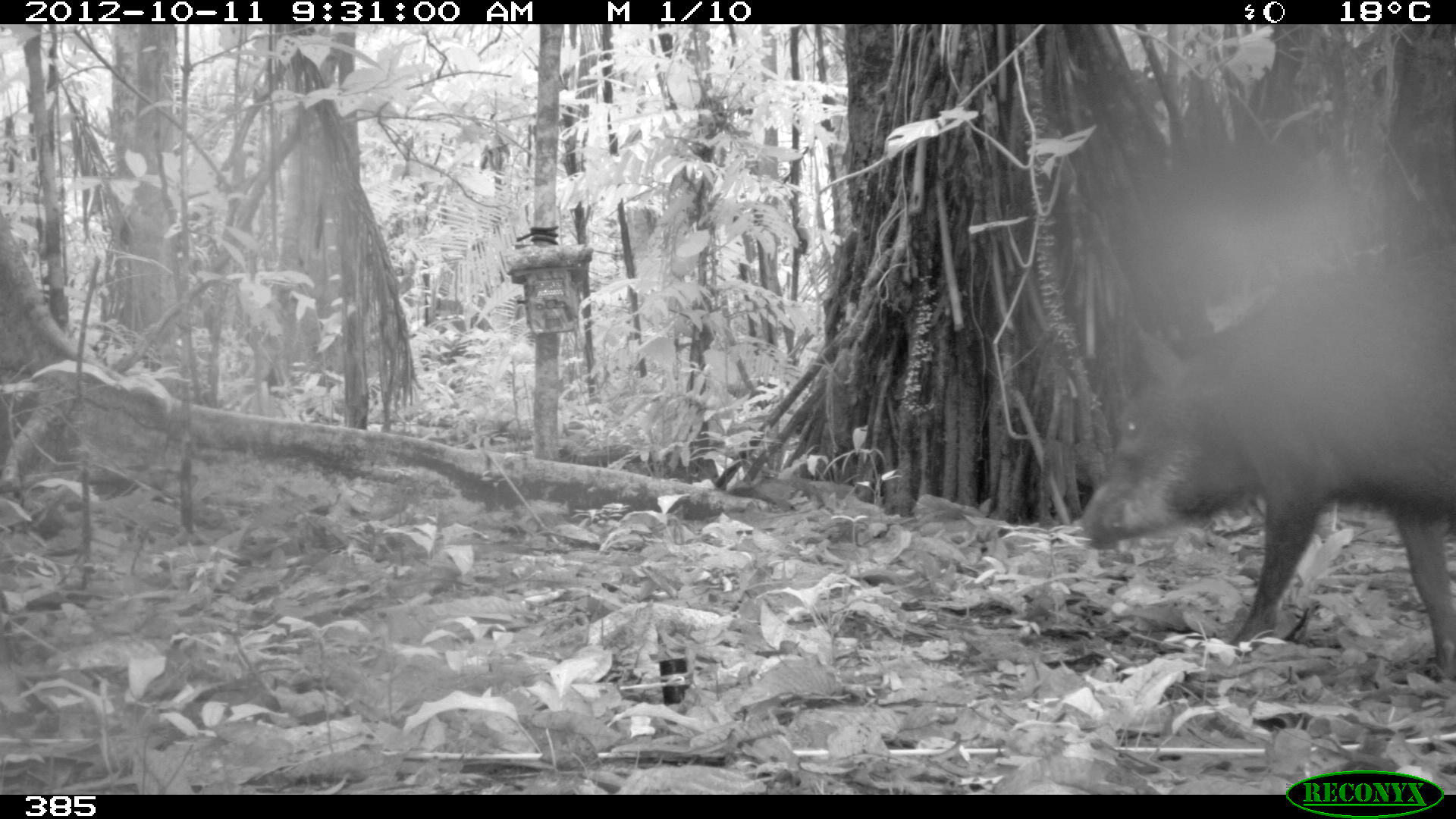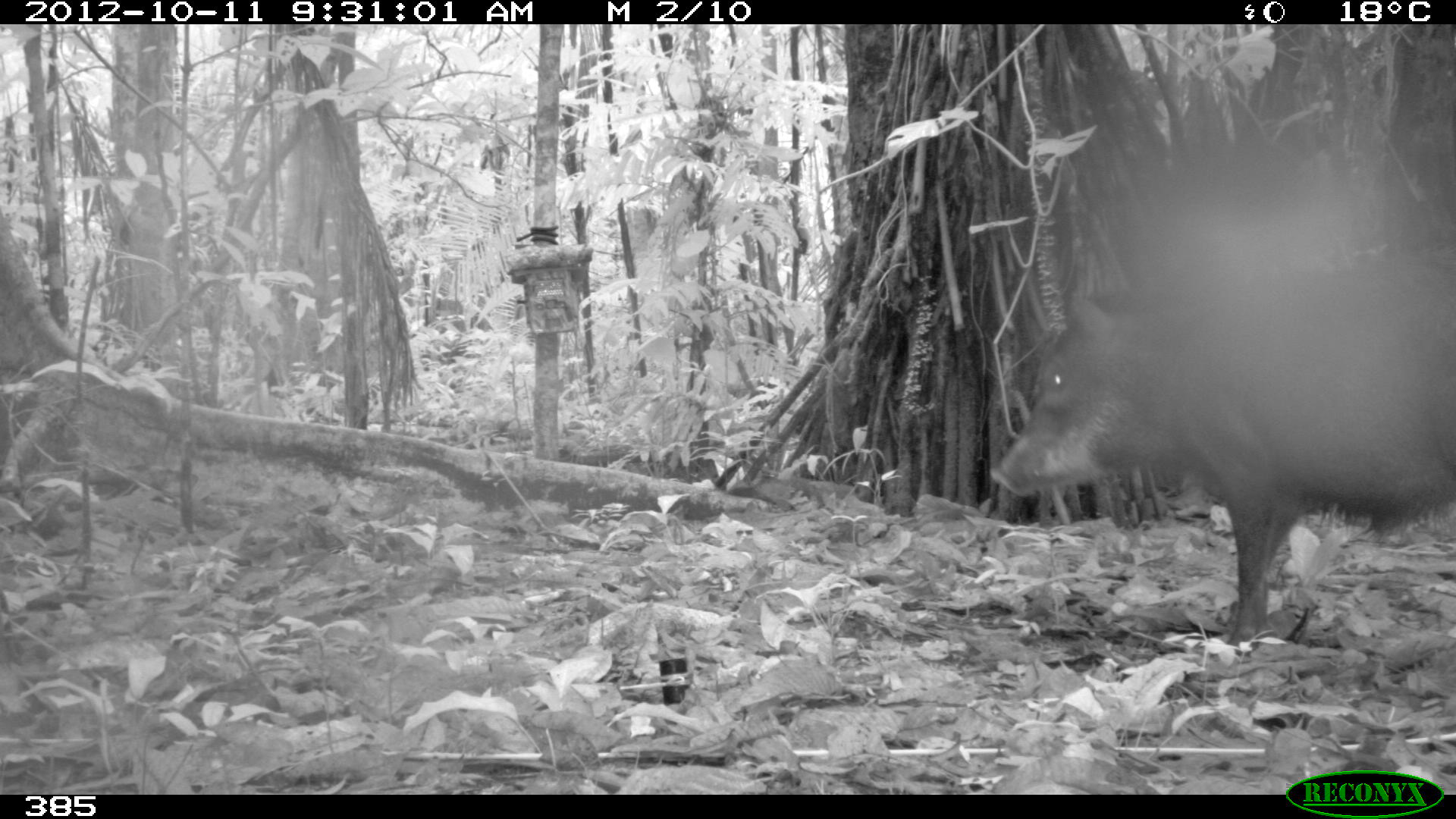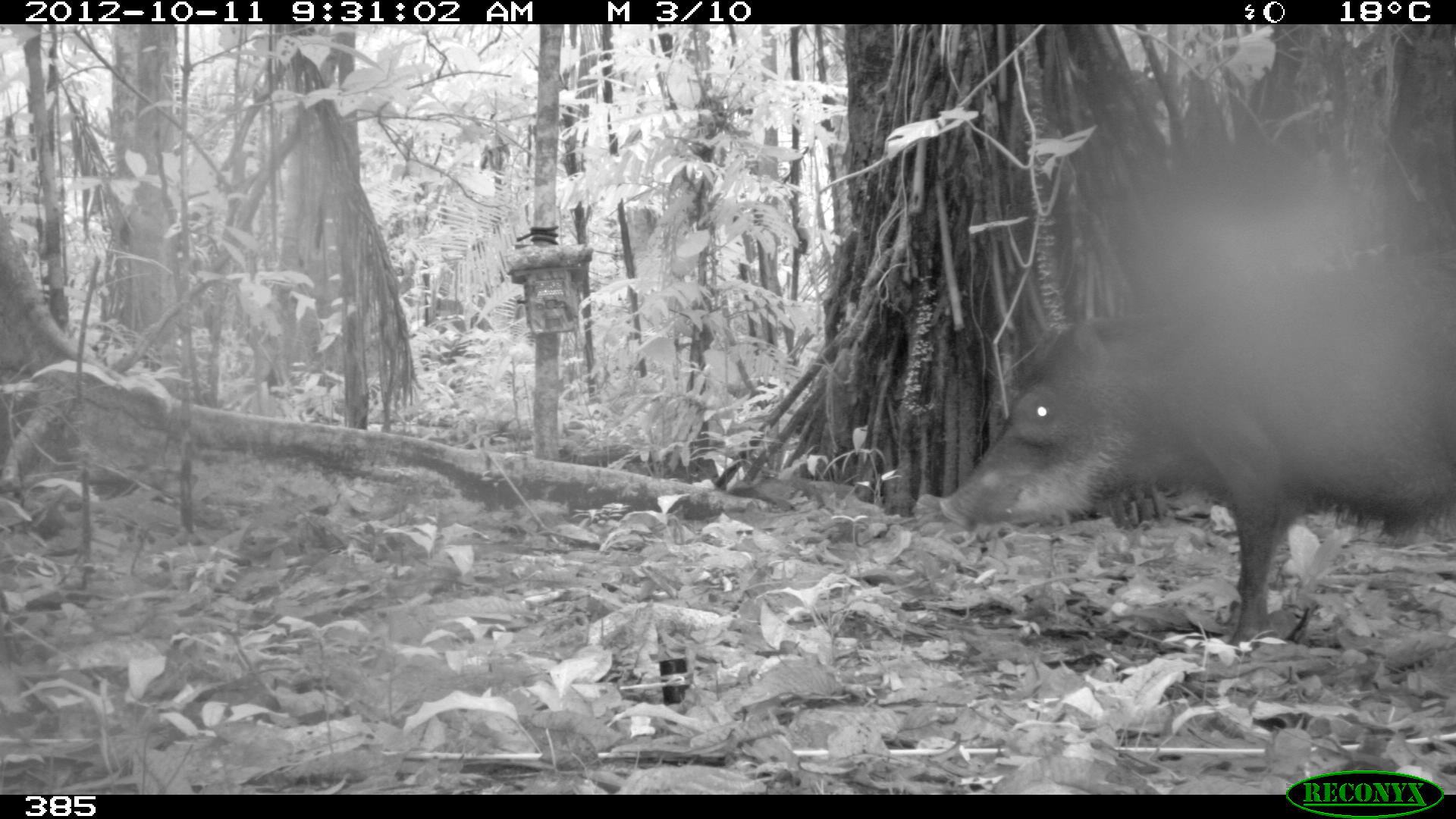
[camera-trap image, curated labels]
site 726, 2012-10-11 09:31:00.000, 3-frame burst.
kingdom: Animalia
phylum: Chordata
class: Mammalia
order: Artiodactyla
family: Tayassuidae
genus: Tayassu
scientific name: Tayassu pecari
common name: white-lipped peccary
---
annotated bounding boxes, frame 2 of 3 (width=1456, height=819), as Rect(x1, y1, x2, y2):
tayassu pecari: Rect(986, 242, 1453, 644)